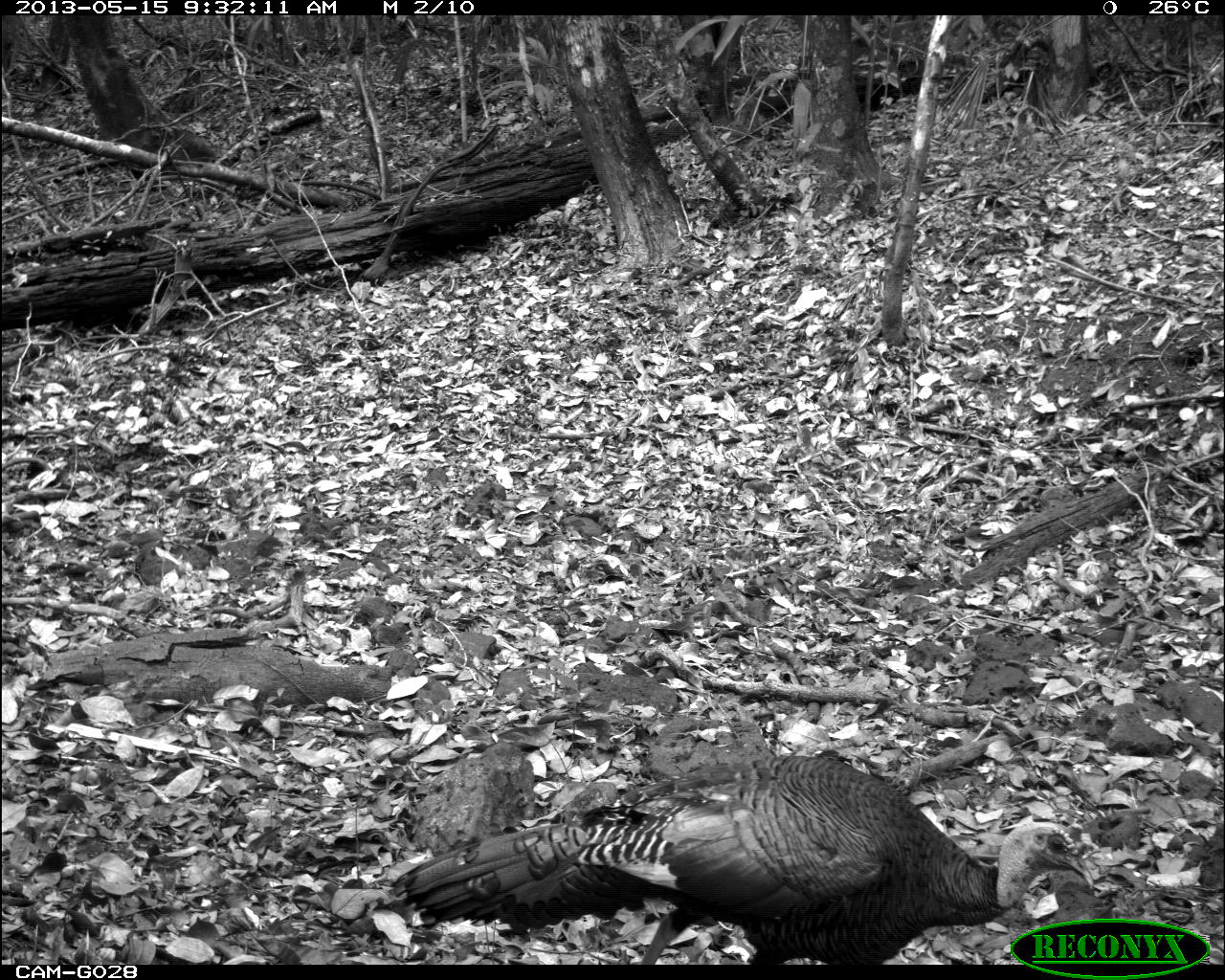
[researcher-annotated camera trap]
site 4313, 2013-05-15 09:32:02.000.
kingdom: Animalia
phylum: Chordata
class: Aves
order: Galliformes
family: Phasianidae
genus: Meleagris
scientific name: Meleagris ocellata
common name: ocellated turkey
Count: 2.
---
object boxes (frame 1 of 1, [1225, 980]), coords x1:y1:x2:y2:
meleagris ocellata: 386:752:1095:962